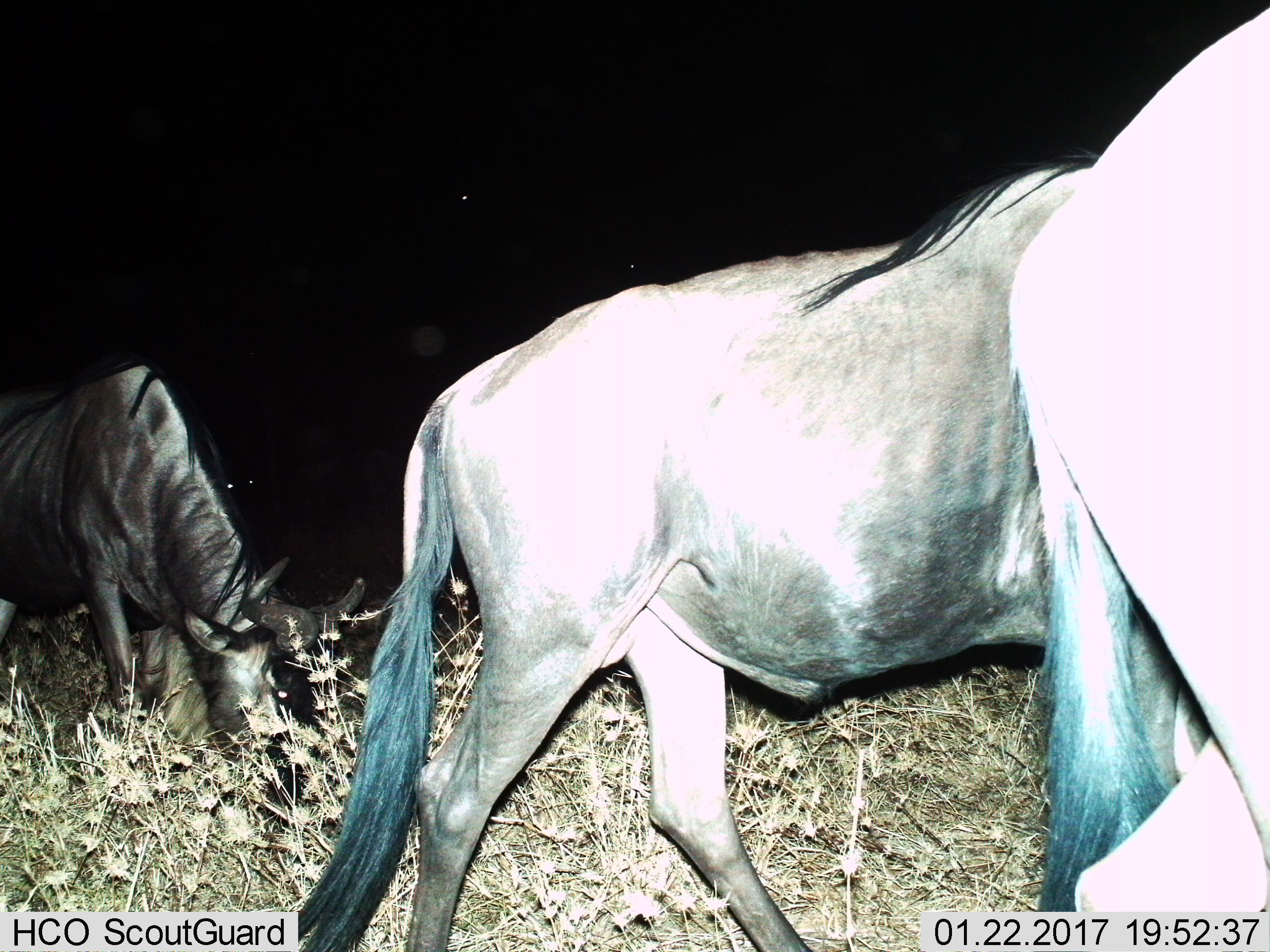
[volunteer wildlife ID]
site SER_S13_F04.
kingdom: Animalia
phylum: Chordata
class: Mammalia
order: Artiodactyla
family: Bovidae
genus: Connochaetes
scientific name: Connochaetes taurinus taurinus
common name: blue wildebeest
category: wildebeestblue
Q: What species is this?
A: Wildebeestblue (blue wildebeest) (Connochaetes taurinus taurinus).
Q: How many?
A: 3.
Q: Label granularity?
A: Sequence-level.